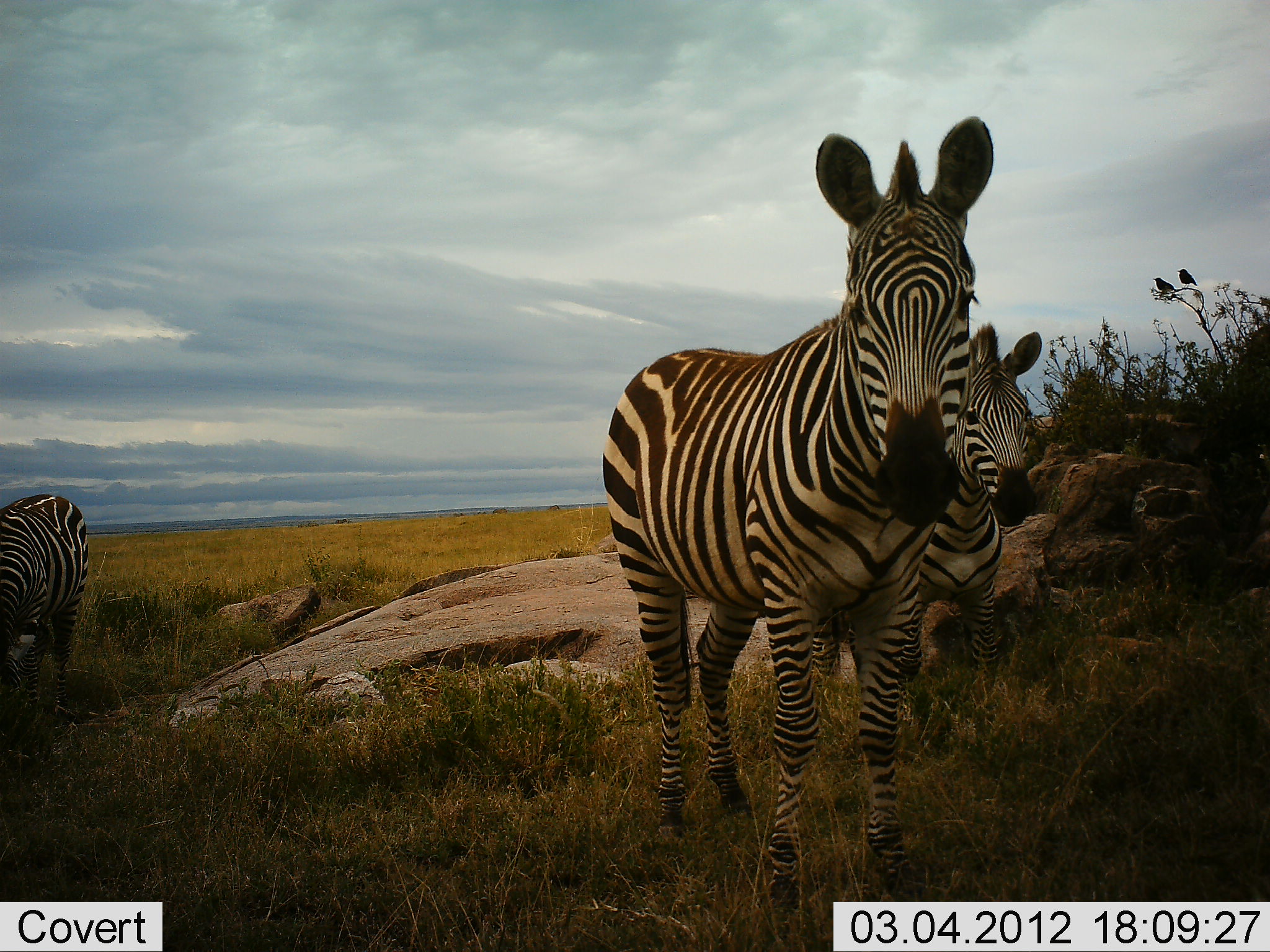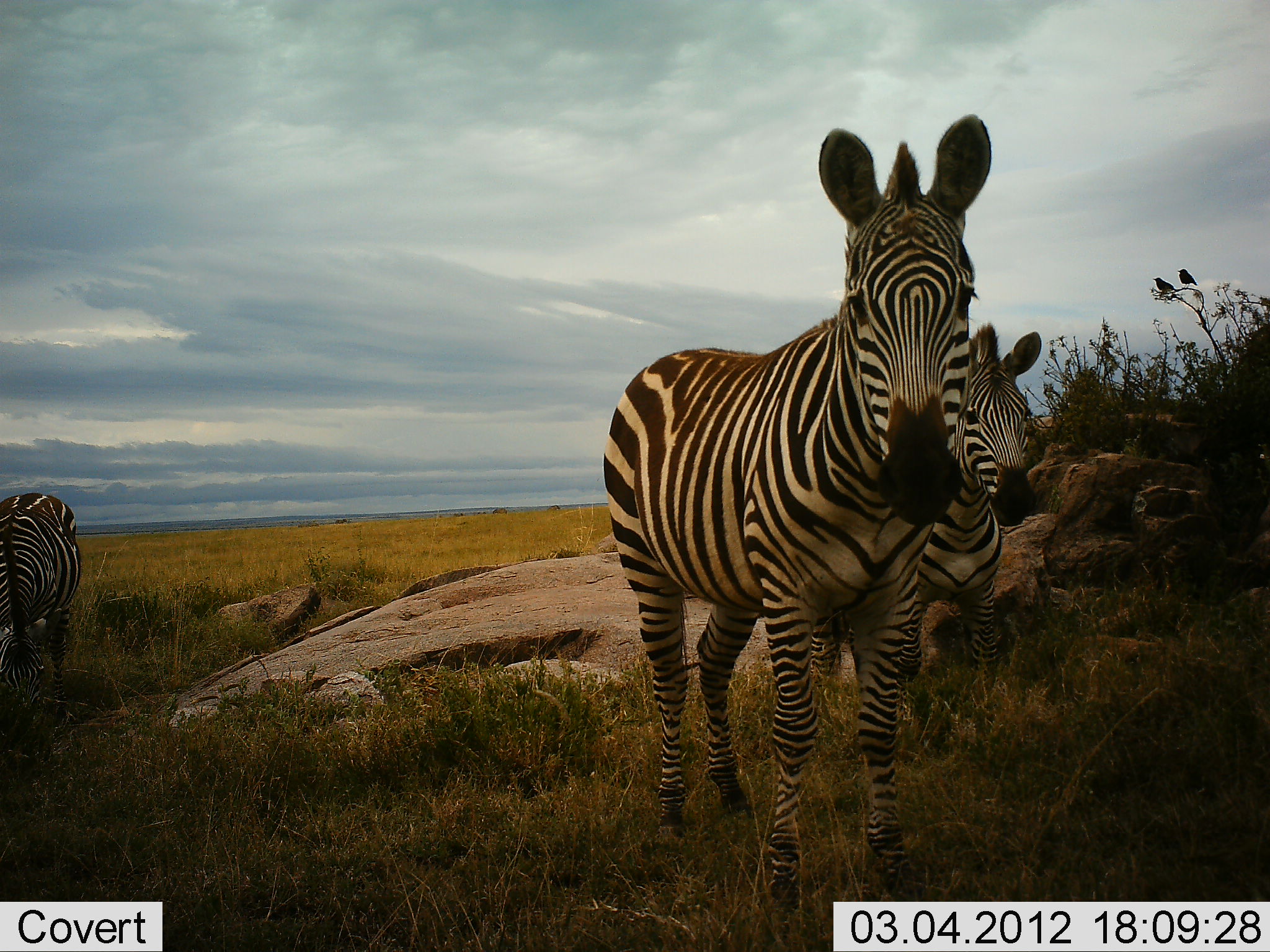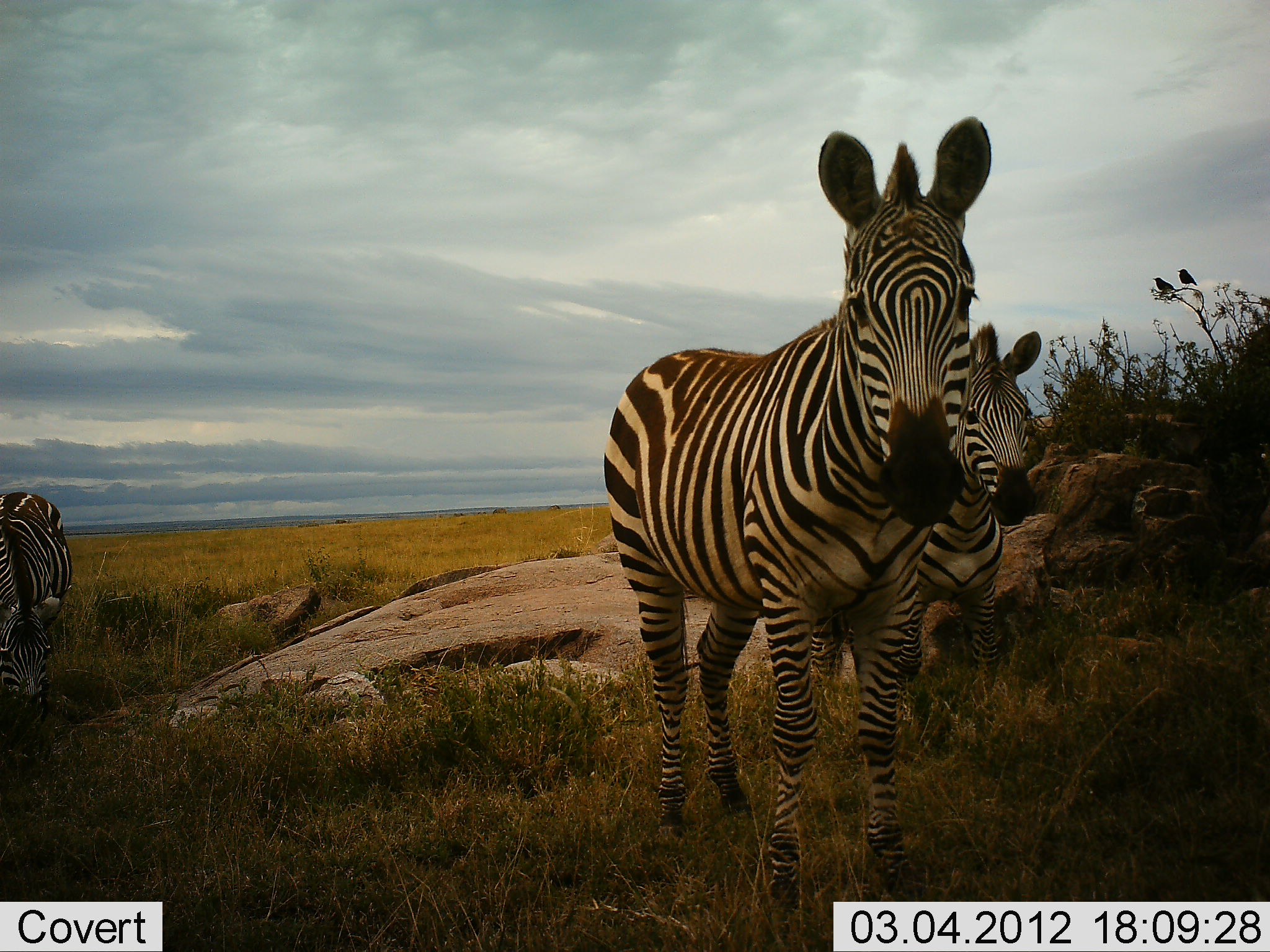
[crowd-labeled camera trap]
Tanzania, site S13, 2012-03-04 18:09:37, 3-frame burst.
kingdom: Animalia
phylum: Chordata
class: Mammalia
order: Perissodactyla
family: Equidae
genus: Equus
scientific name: Equus quagga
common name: plains zebra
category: zebra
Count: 3.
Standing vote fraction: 100%.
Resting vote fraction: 0%.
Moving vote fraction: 0%.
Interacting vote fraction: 0%.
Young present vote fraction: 7%.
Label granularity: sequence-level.